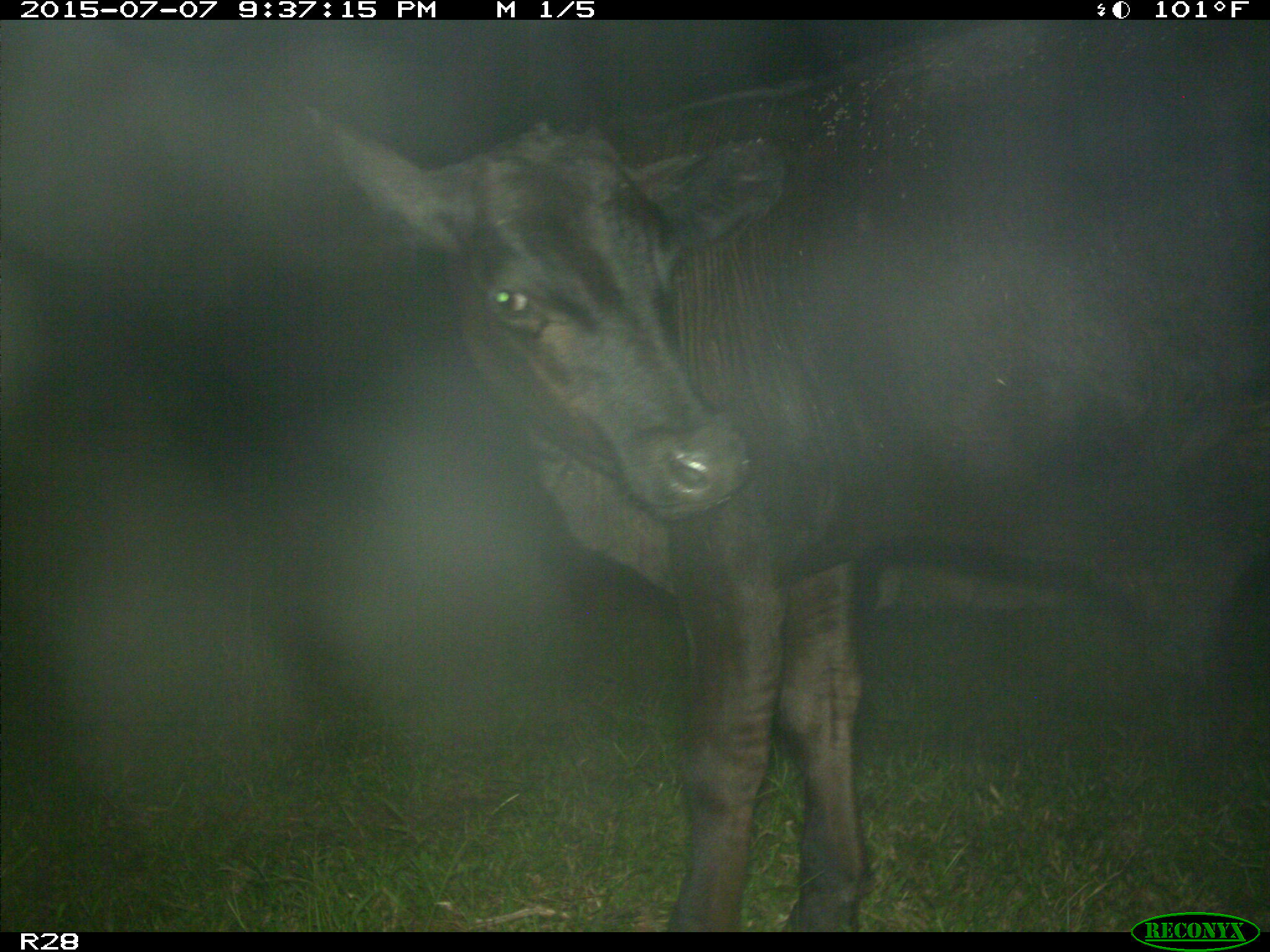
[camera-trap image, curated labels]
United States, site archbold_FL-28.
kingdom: Animalia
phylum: Chordata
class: Mammalia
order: Artiodactyla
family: Bovidae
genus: Bos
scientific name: Bos taurus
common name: domestic cow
Bos taurus (domestic cow).